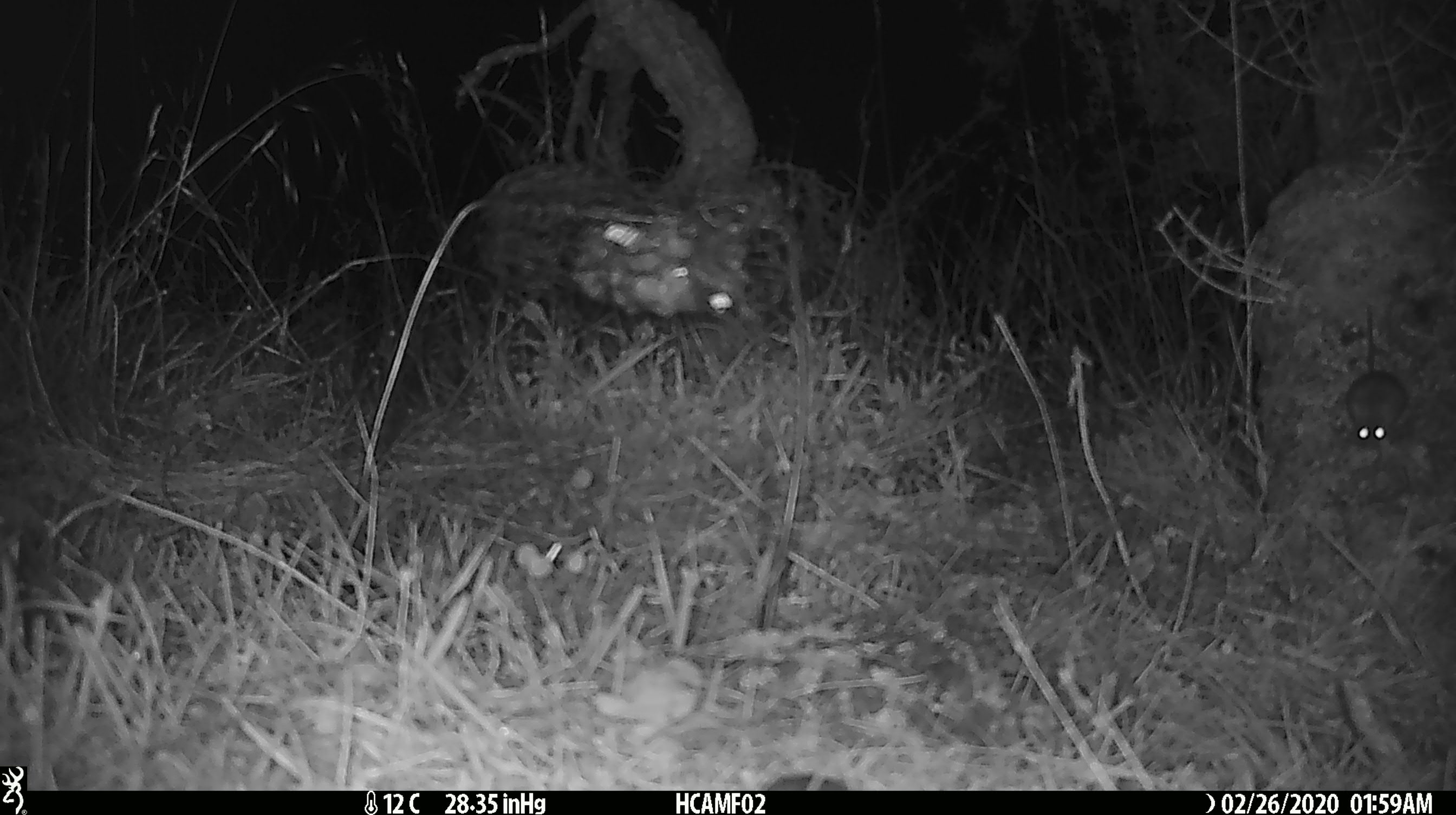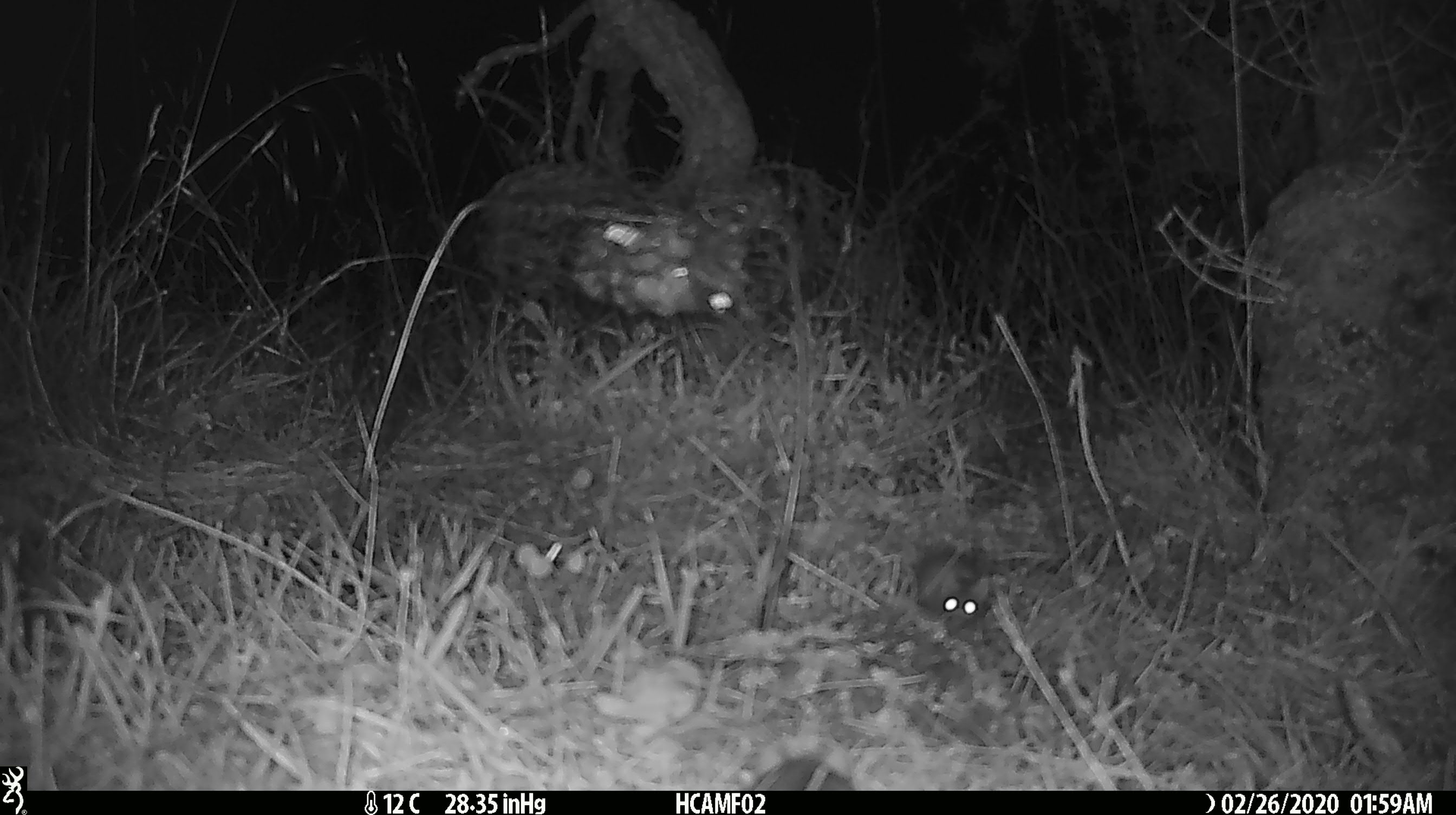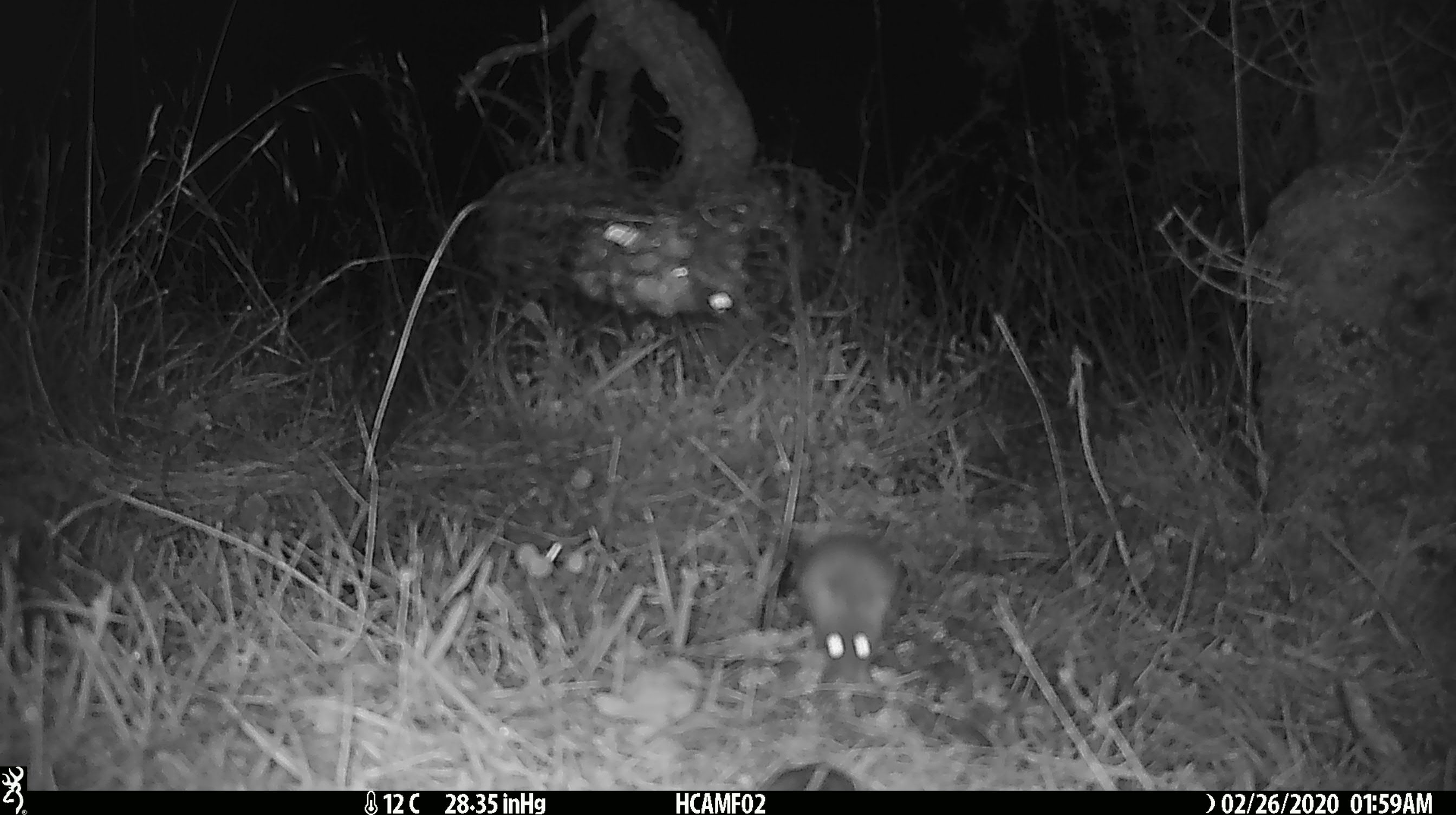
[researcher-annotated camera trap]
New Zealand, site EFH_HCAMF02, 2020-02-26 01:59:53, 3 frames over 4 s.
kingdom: Animalia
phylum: Chordata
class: Mammalia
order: Rodentia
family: Muridae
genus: Mus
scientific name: Mus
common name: mouse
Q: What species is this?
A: Mouse (Mus).